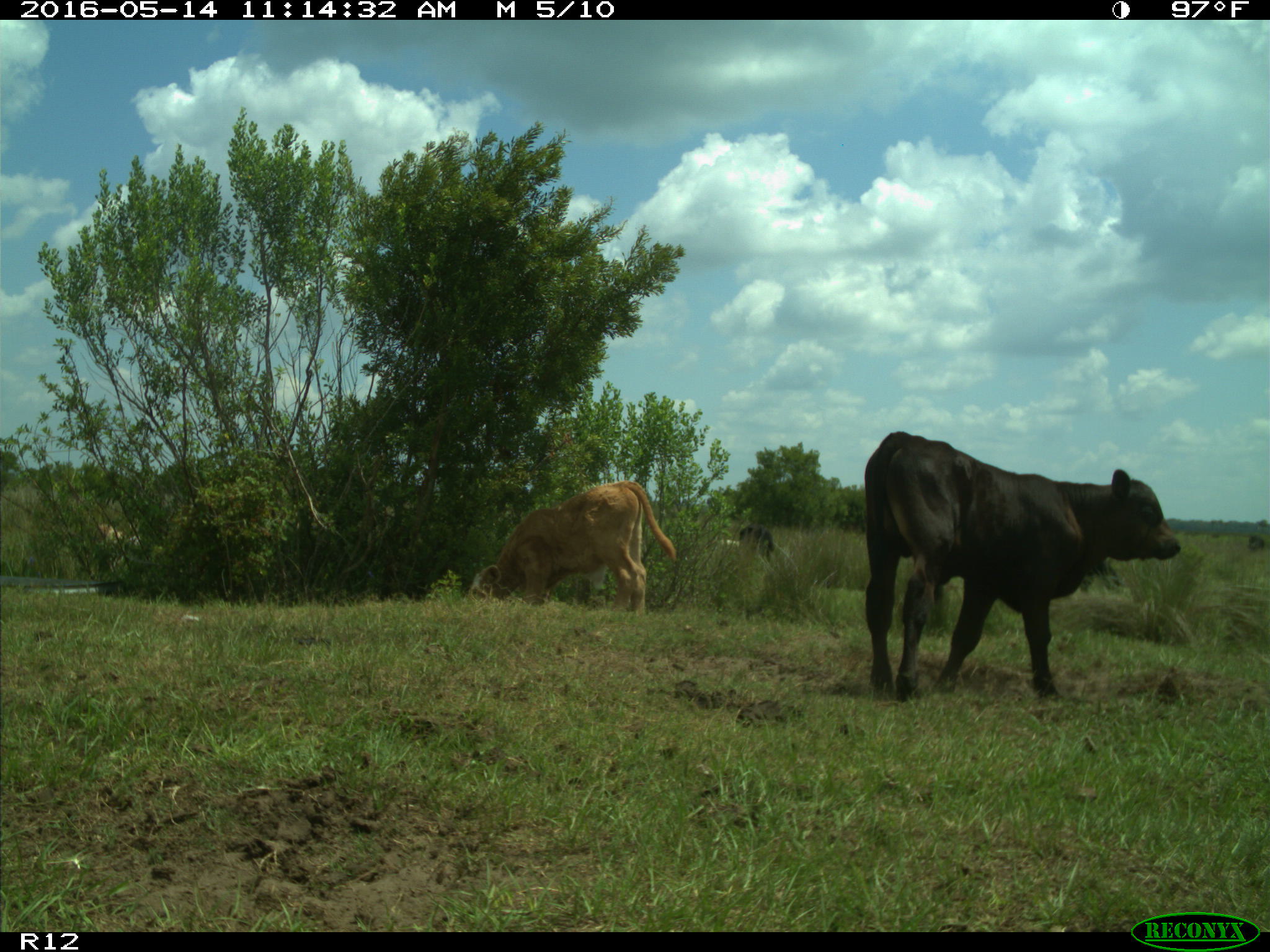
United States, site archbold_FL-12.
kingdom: Animalia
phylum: Chordata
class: Mammalia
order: Artiodactyla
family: Bovidae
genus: Bos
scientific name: Bos taurus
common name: domestic cow